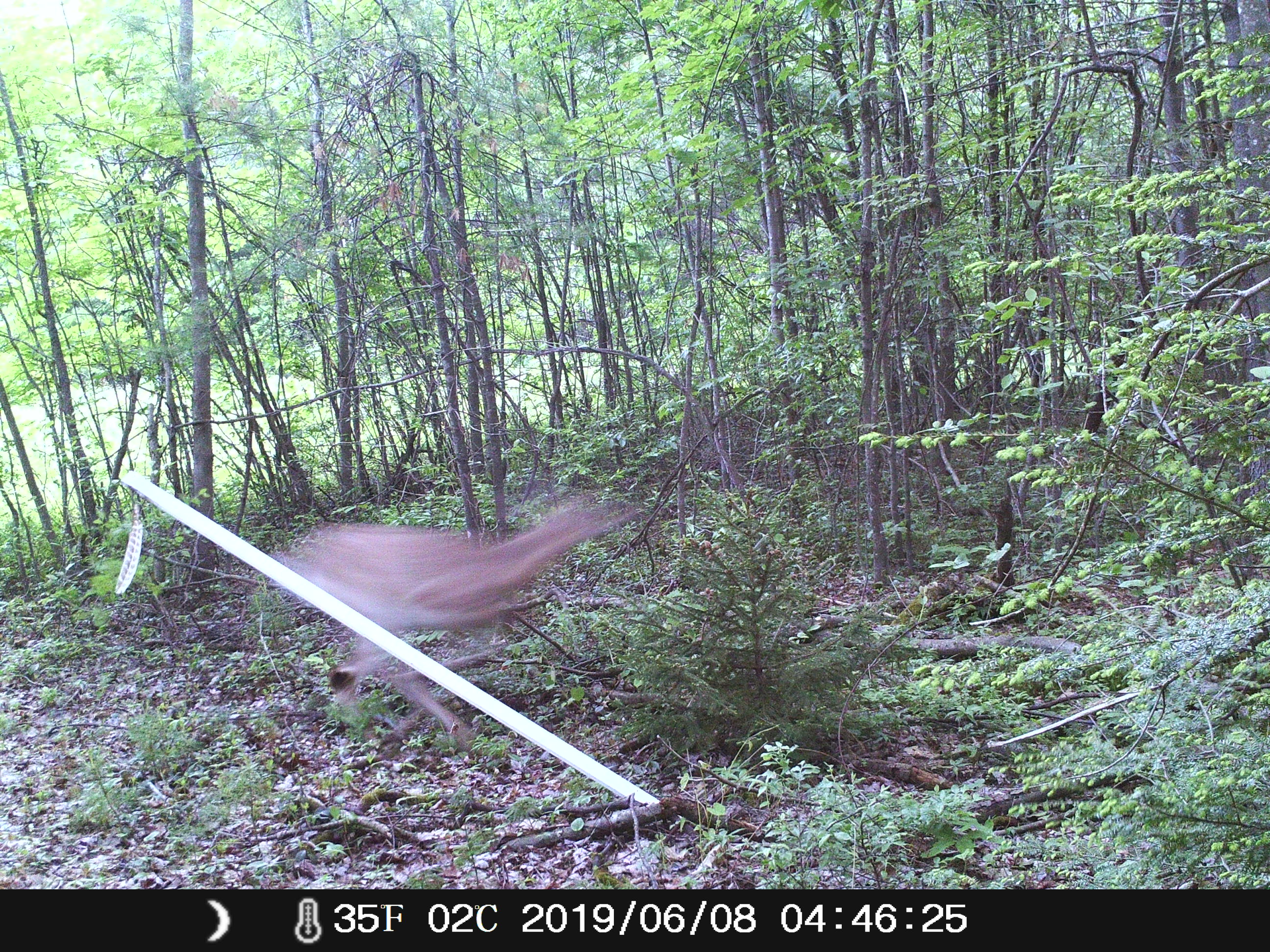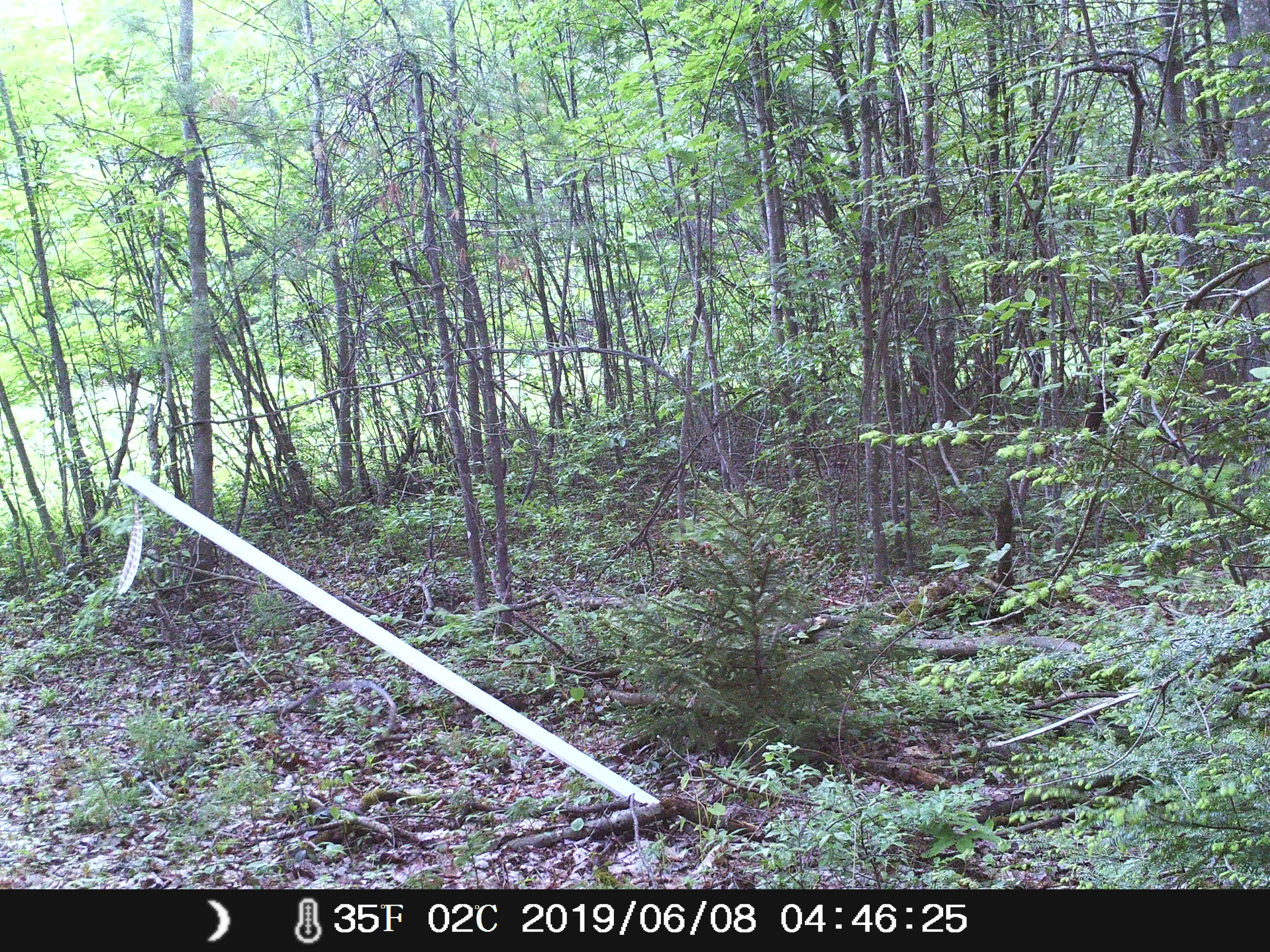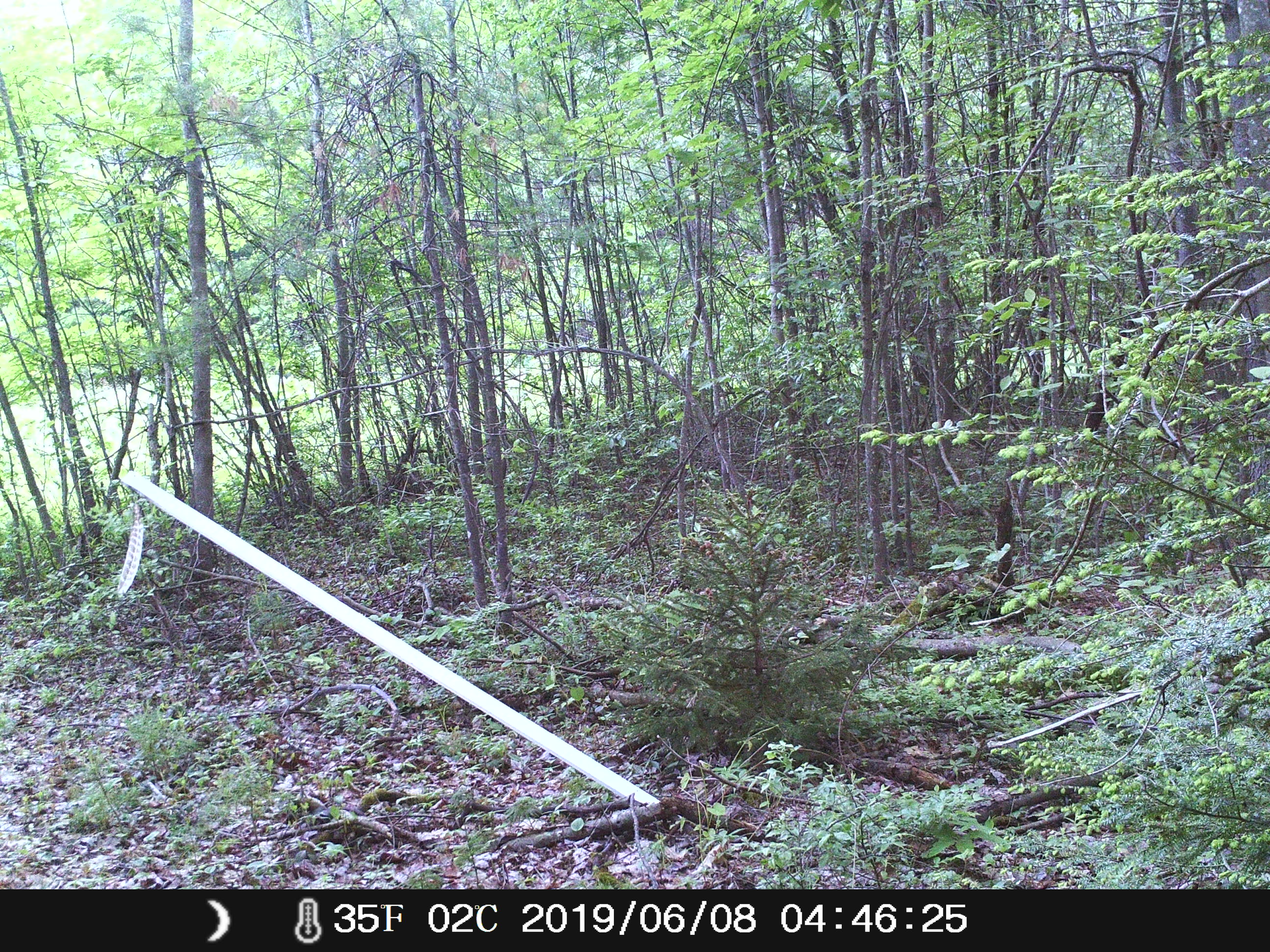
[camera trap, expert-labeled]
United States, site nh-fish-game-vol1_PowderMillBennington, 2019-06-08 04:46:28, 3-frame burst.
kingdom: Animalia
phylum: Chordata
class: Mammalia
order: Artiodactyla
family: Cervidae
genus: Odocoileus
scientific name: Odocoileus virginianus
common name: white-tailed deer